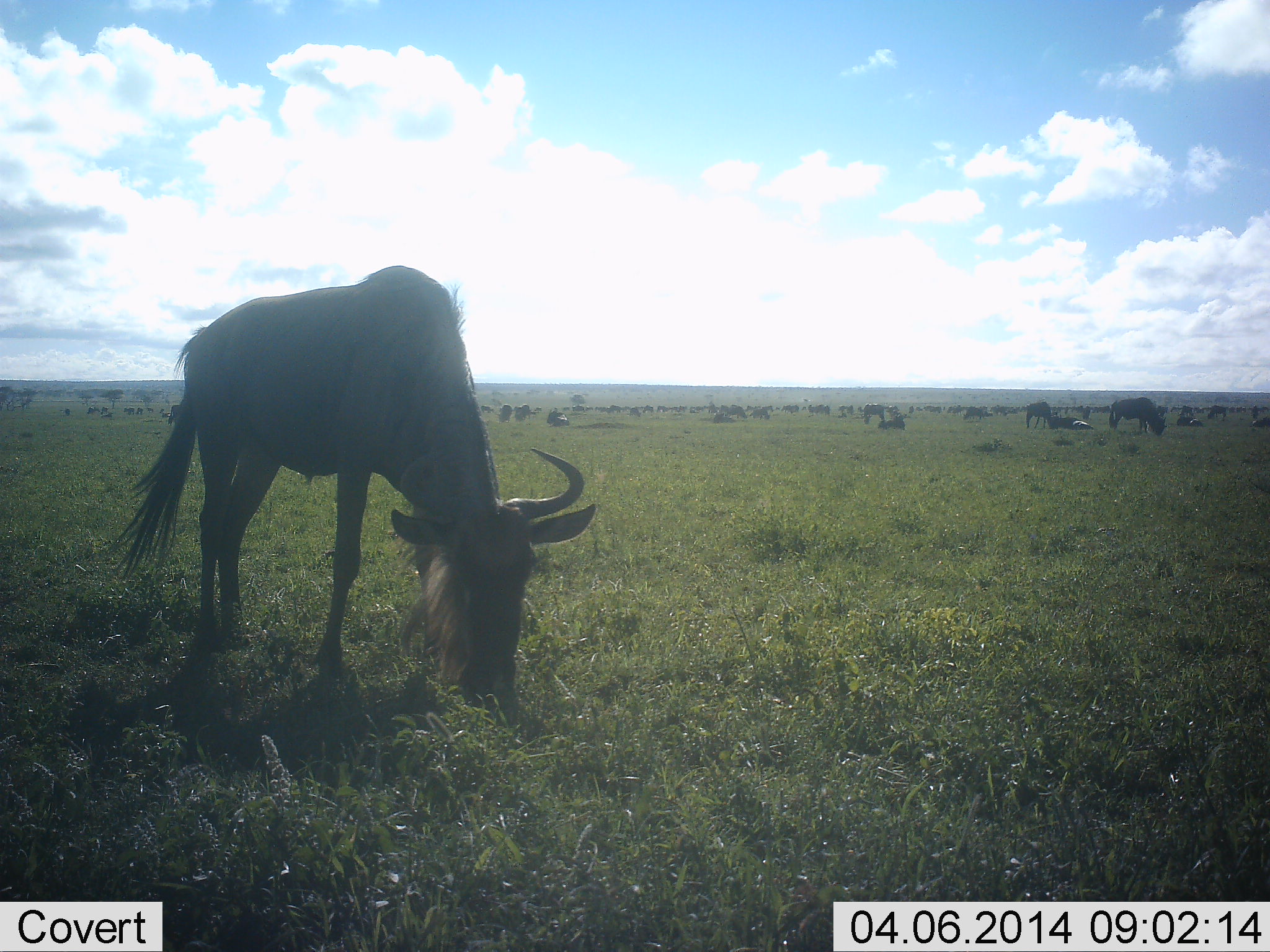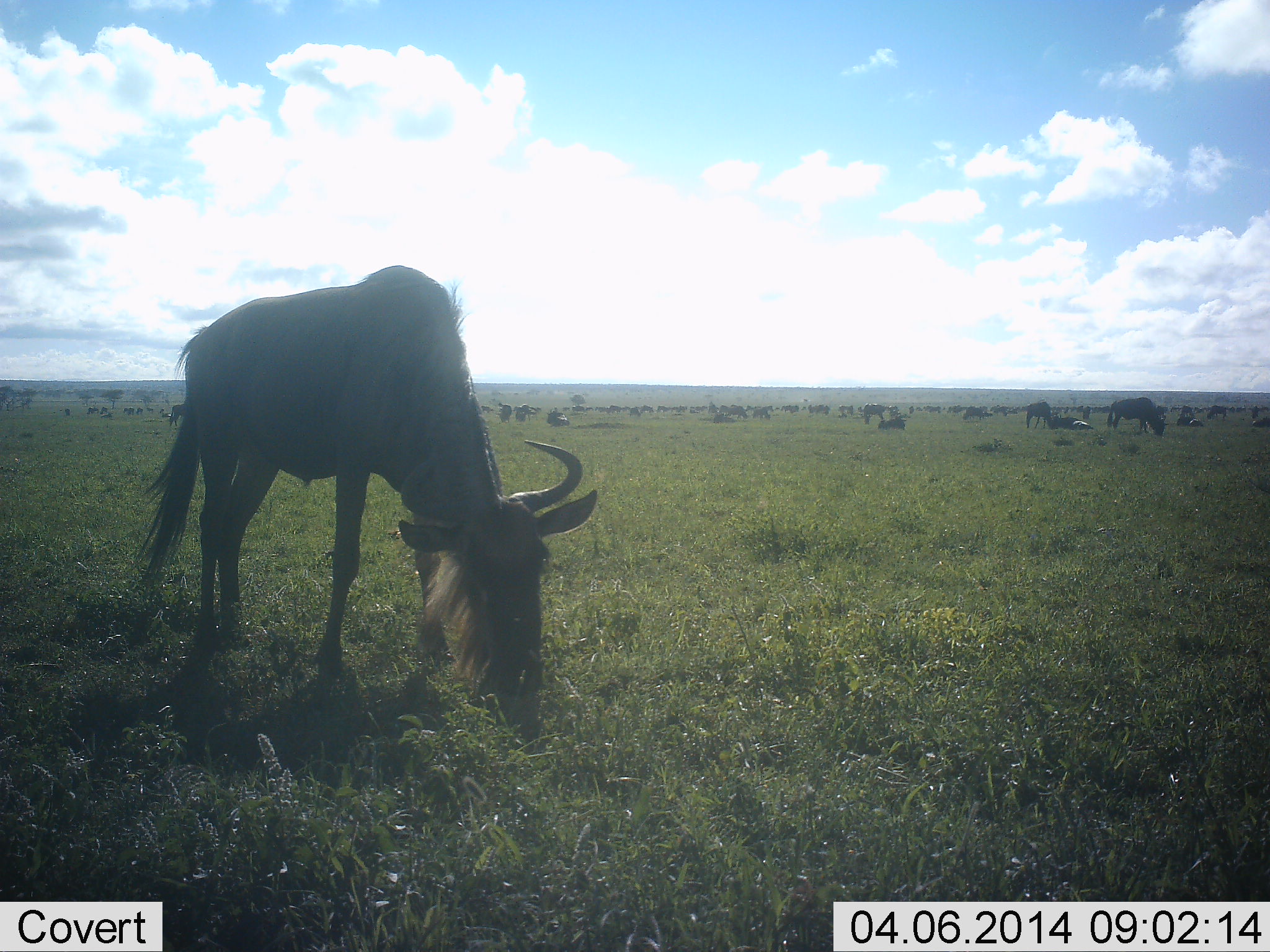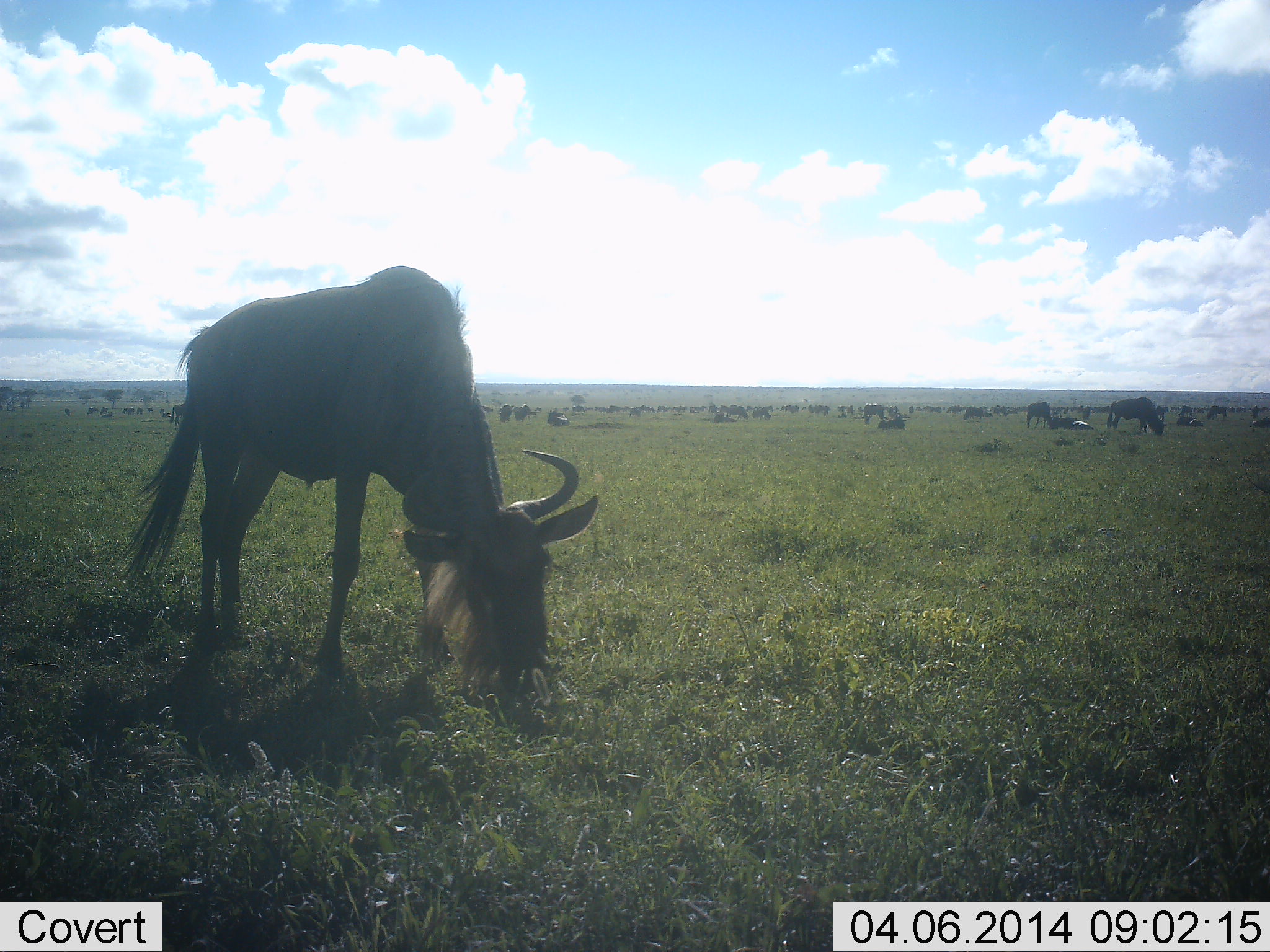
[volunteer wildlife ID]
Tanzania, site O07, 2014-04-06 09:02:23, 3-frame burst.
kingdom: Animalia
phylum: Chordata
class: Mammalia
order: Artiodactyla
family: Bovidae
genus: Connochaetes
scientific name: Connochaetes taurinus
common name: blue wildebeest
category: wildebeest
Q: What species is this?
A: Wildebeest (blue wildebeest) (Connochaetes taurinus).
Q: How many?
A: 11-50.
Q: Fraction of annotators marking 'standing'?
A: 30%.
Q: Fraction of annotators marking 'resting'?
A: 30%.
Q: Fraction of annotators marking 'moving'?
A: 10%.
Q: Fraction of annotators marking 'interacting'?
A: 0%.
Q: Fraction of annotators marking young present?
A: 0%.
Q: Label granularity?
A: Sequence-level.